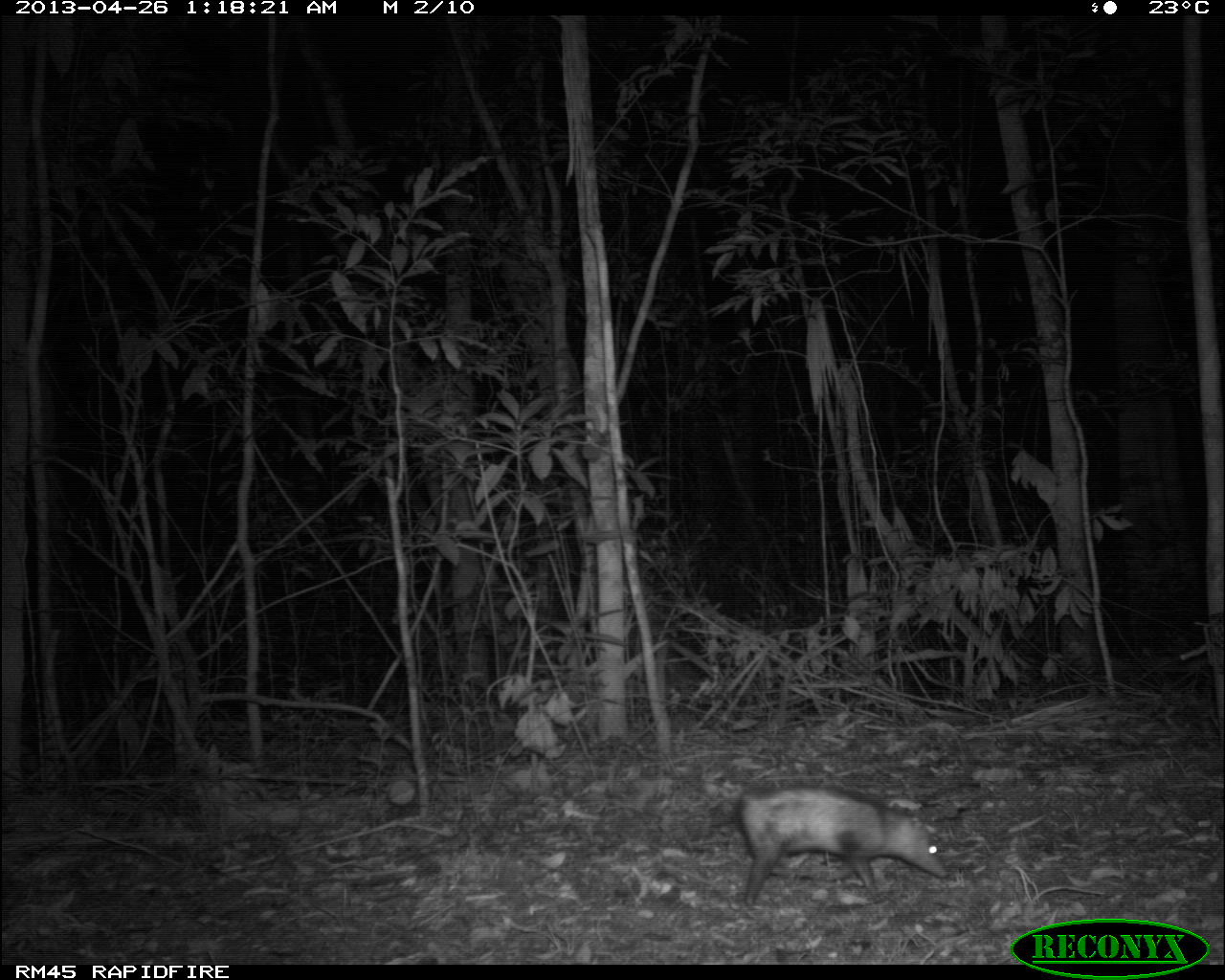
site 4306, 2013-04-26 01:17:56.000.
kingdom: Animalia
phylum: Chordata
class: Mammalia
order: Didelphimorphia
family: Didelphidae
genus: Didelphis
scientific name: Didelphis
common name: american opossums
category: didelphis sp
Didelphis sp (american opossums) (Didelphis), count 1.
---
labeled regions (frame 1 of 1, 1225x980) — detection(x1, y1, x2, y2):
didelphis sp: detection(735, 784, 950, 906)